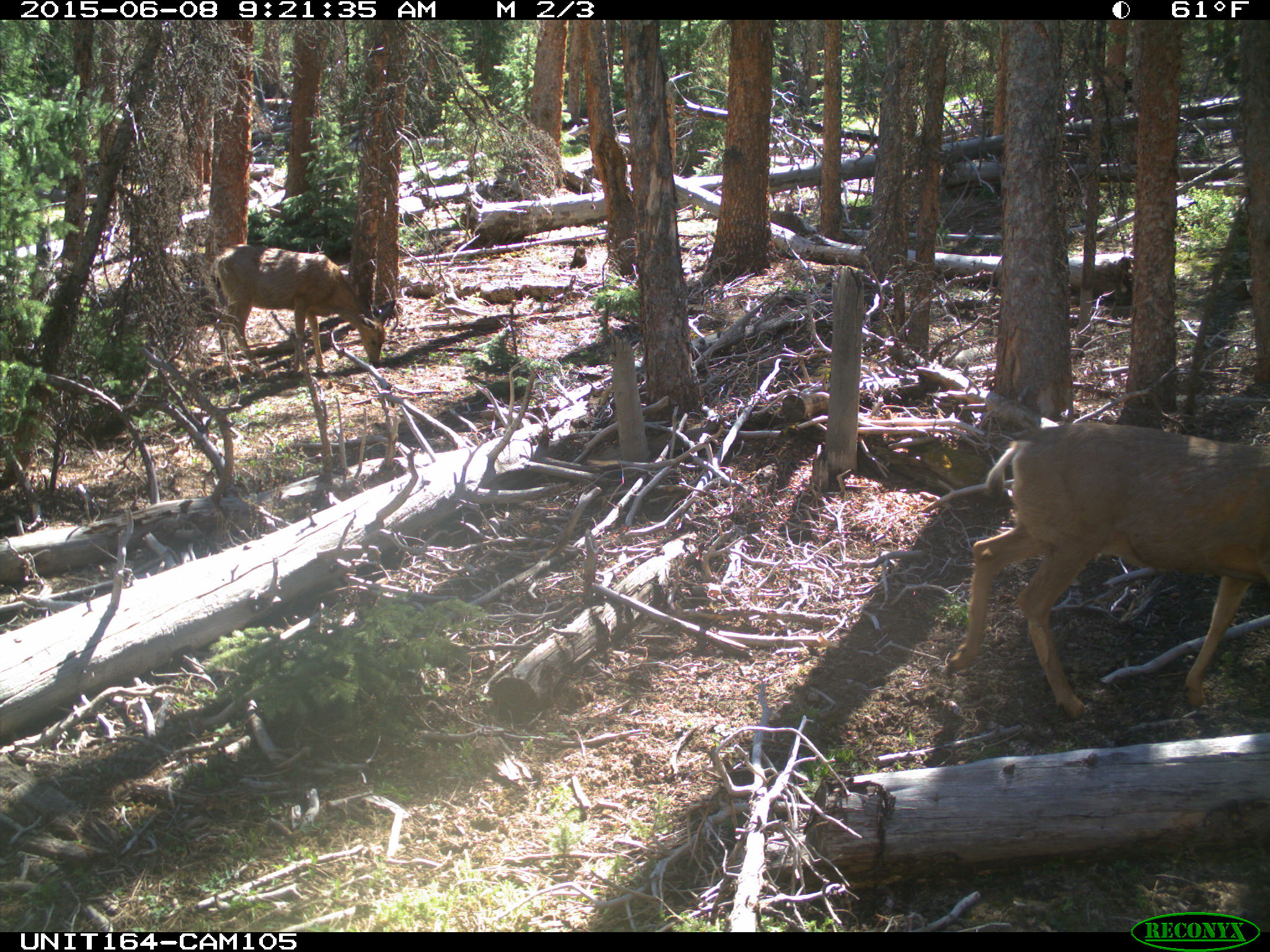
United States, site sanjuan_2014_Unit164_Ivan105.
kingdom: Animalia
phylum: Chordata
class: Mammalia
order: Artiodactyla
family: Cervidae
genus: Odocoileus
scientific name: Odocoileus hemionus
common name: mule deer